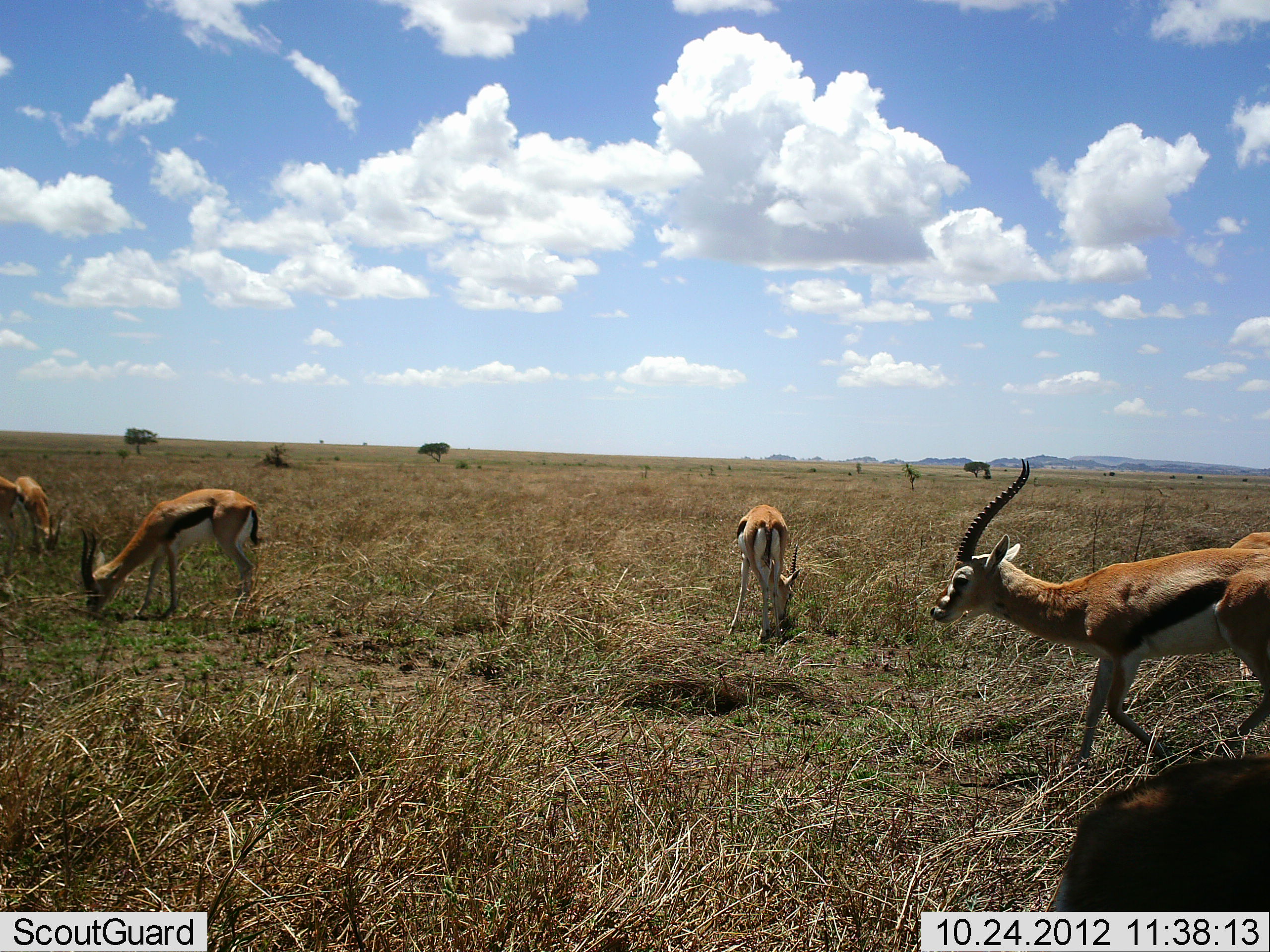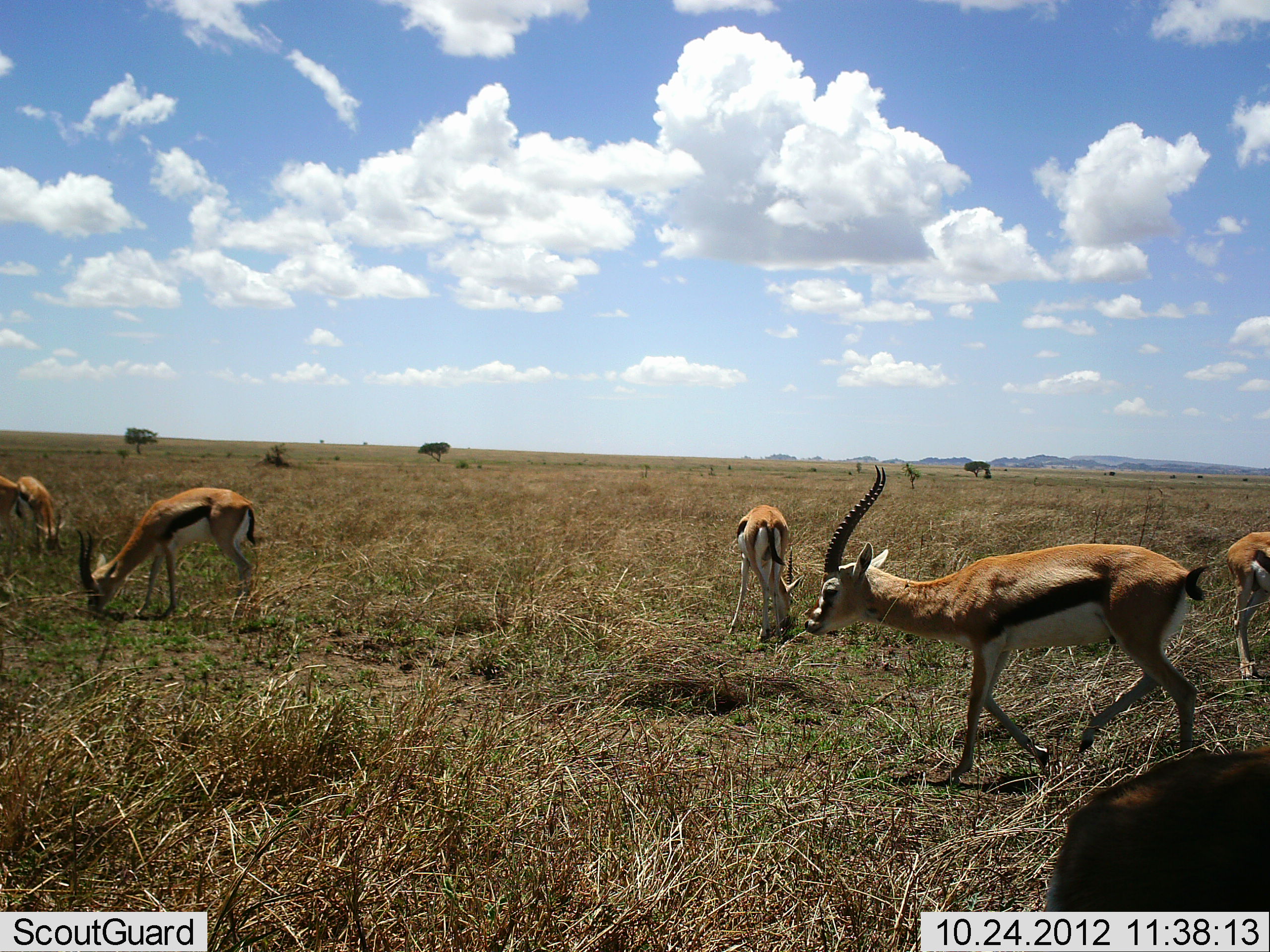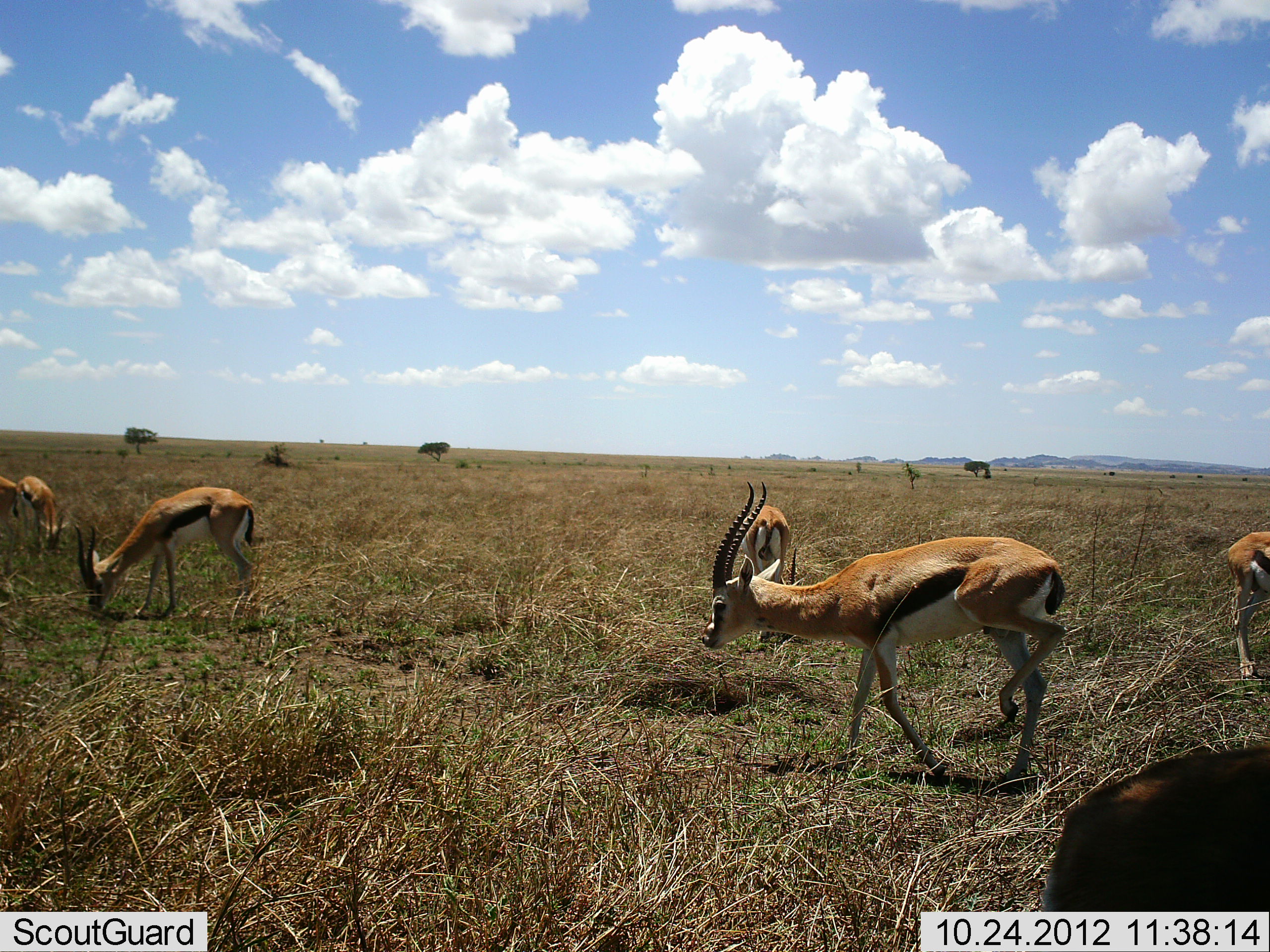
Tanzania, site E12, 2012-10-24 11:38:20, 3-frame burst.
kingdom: Animalia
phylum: Chordata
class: Mammalia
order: Artiodactyla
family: Bovidae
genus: Eudorcas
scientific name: Eudorcas thomsonii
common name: thomson's gazelle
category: gazellethomsons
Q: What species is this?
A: Gazellethomsons (thomson's gazelle) (Eudorcas thomsonii).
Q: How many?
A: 6.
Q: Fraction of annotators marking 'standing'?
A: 45%.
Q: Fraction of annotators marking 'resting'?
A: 0%.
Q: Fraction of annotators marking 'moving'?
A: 82%.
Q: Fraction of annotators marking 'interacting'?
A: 0%.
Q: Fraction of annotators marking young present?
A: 0%.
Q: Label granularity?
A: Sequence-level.